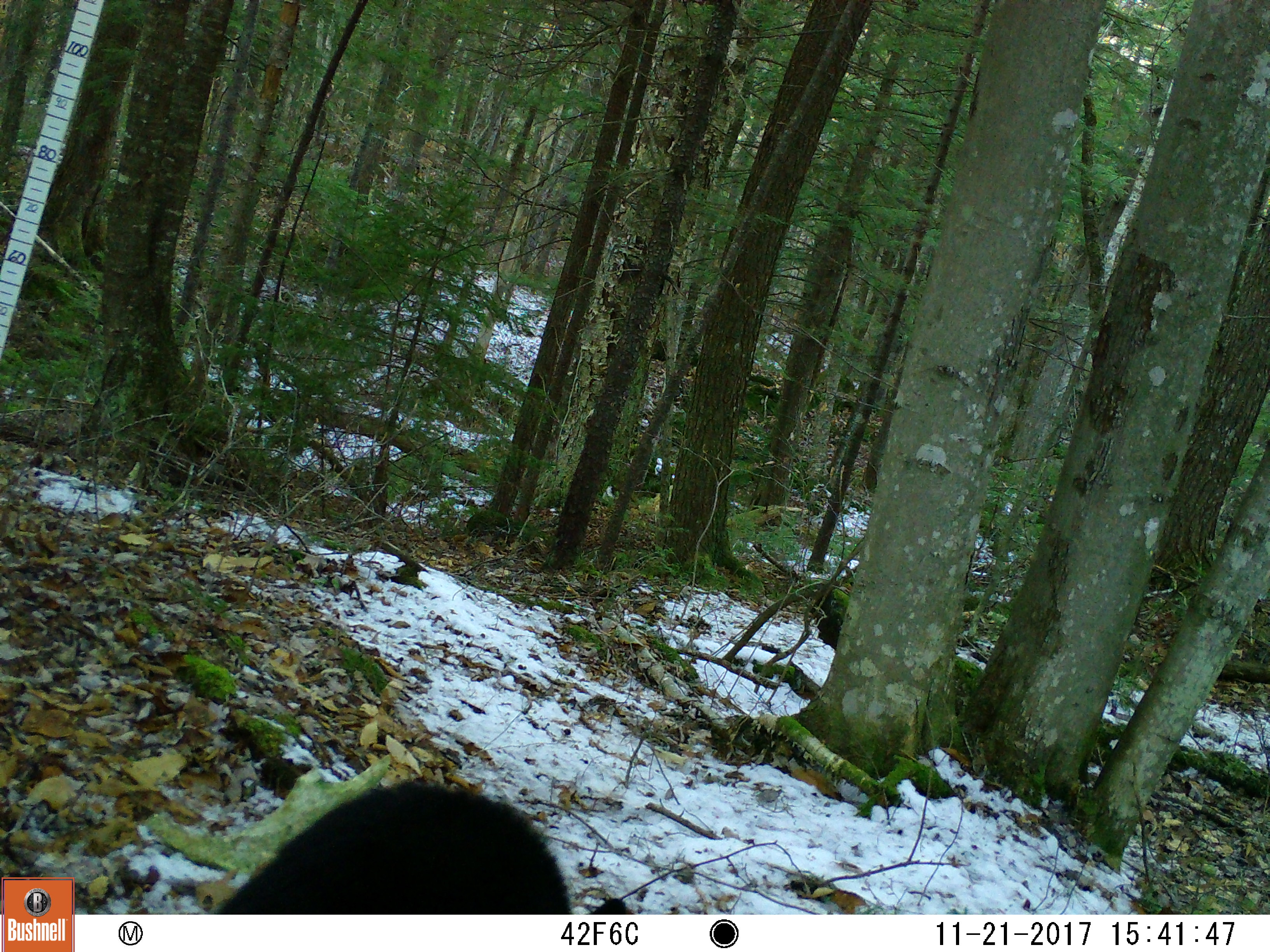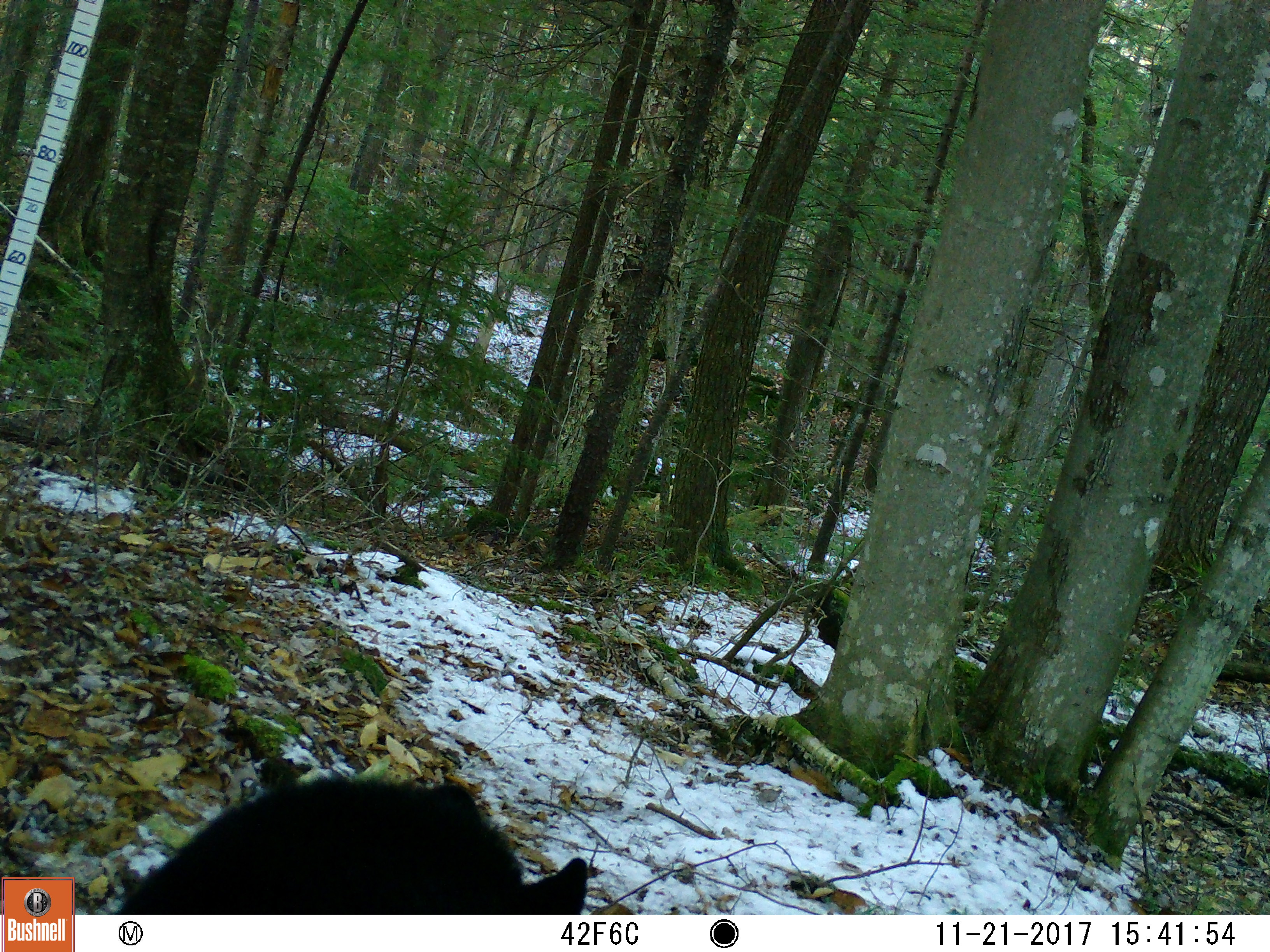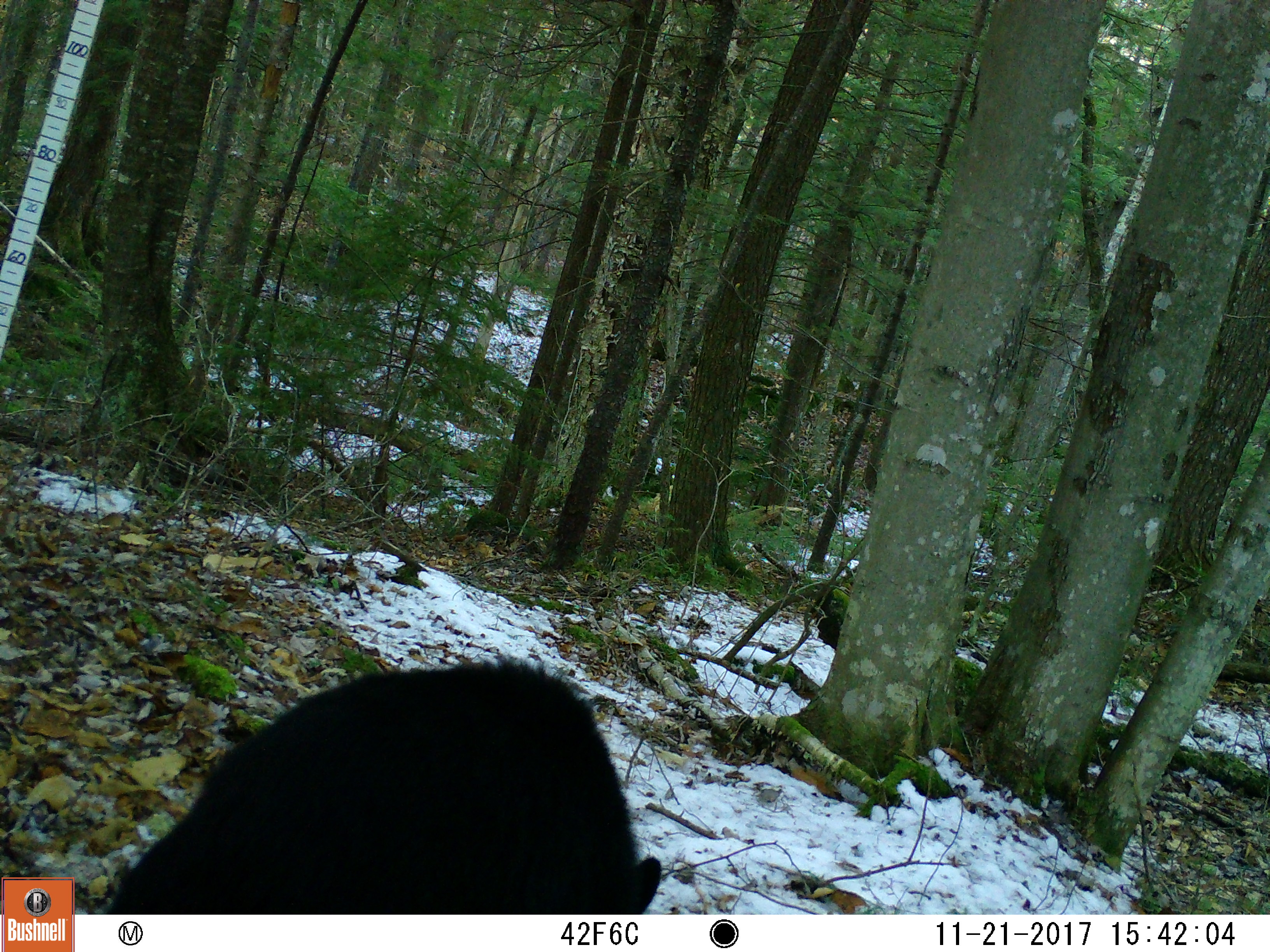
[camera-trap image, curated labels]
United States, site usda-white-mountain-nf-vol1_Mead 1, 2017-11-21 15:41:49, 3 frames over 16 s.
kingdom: Animalia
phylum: Chordata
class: Mammalia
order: Carnivora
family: Ursidae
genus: Ursus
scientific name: Ursus americanus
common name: black bear